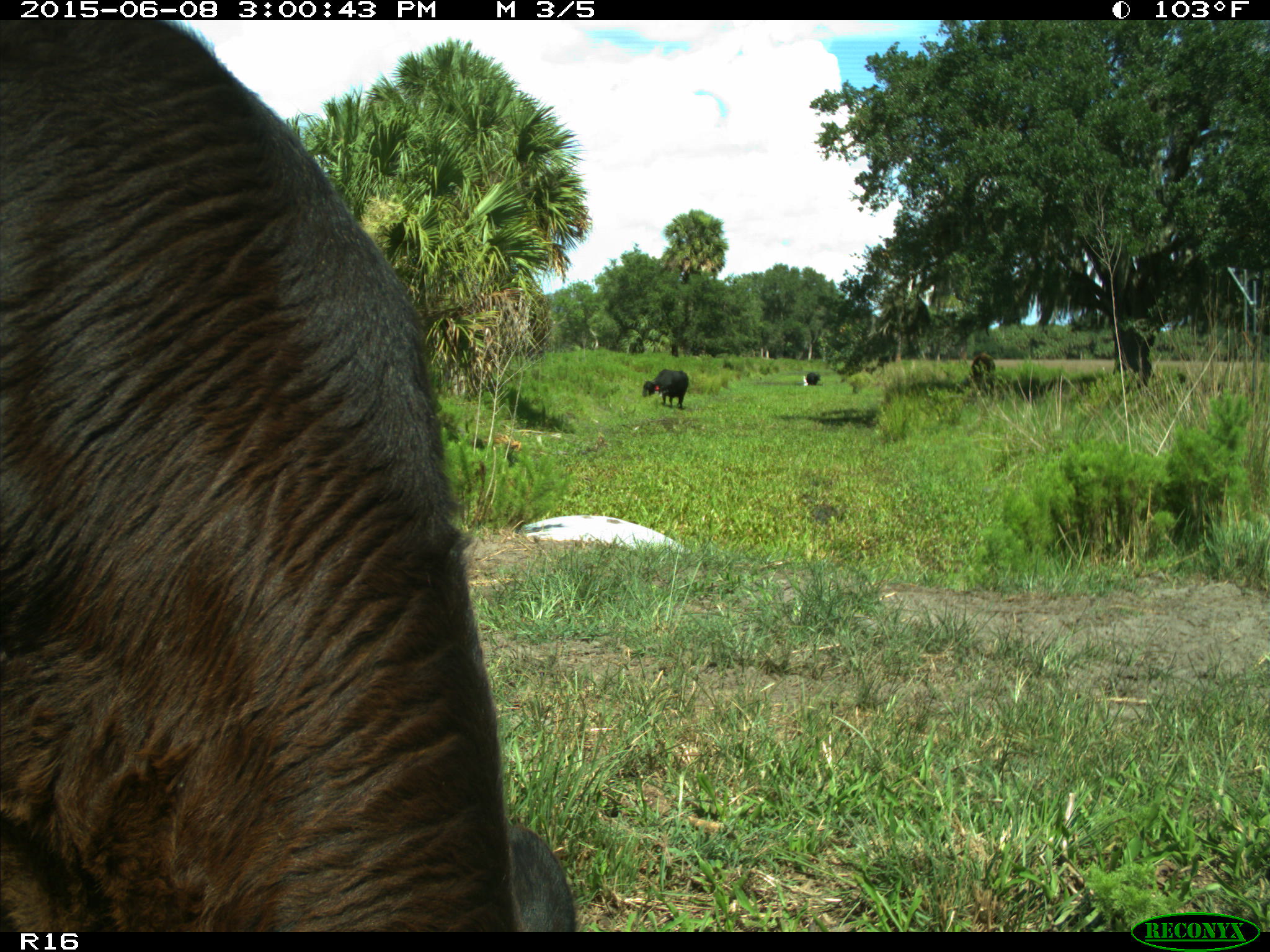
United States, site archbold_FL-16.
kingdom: Animalia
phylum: Chordata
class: Mammalia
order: Artiodactyla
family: Bovidae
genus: Bos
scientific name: Bos taurus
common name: domestic cow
Bos taurus (domestic cow).